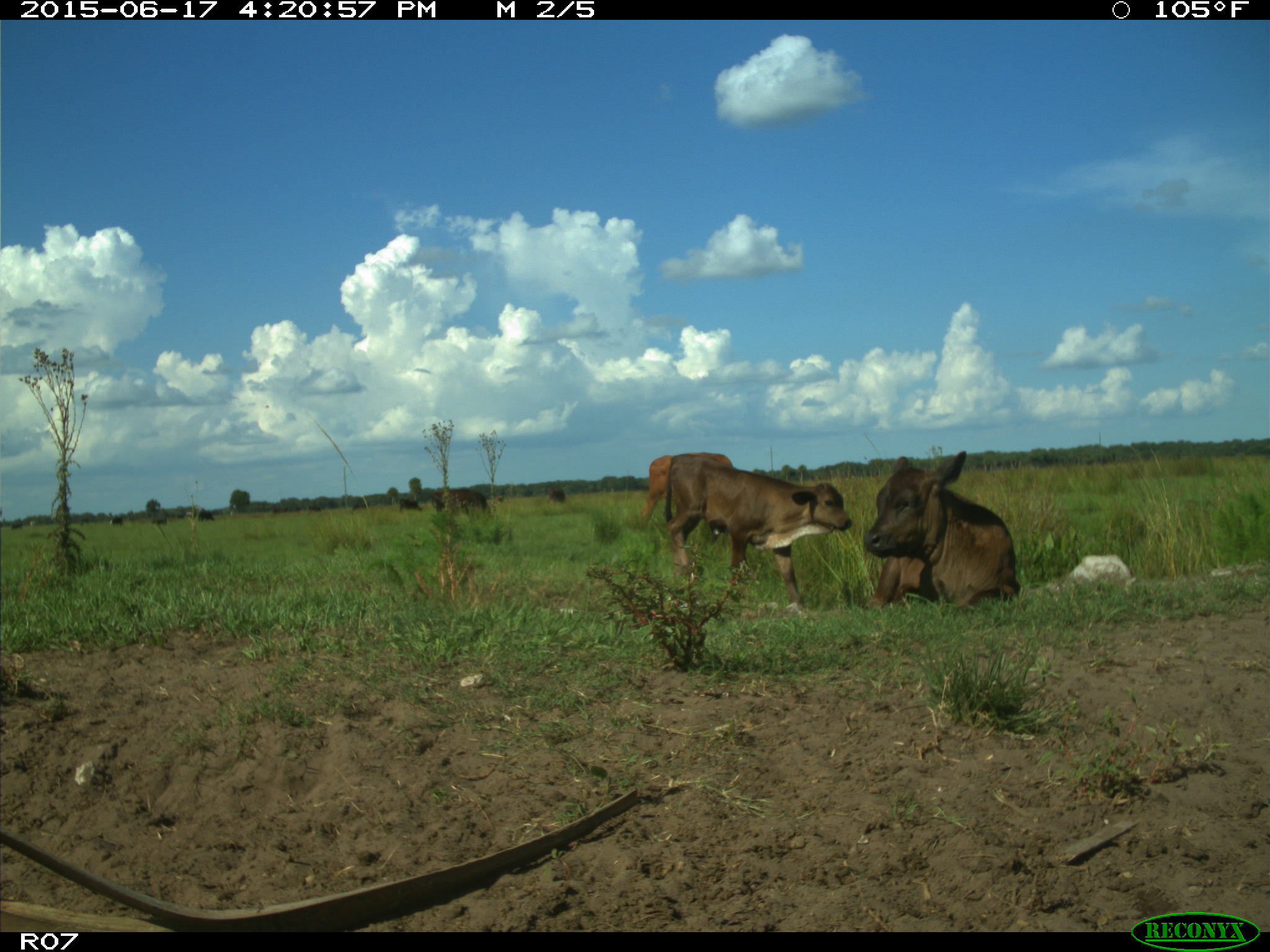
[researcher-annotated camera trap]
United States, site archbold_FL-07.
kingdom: Animalia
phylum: Chordata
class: Mammalia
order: Artiodactyla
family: Bovidae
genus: Bos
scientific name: Bos taurus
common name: domestic cow